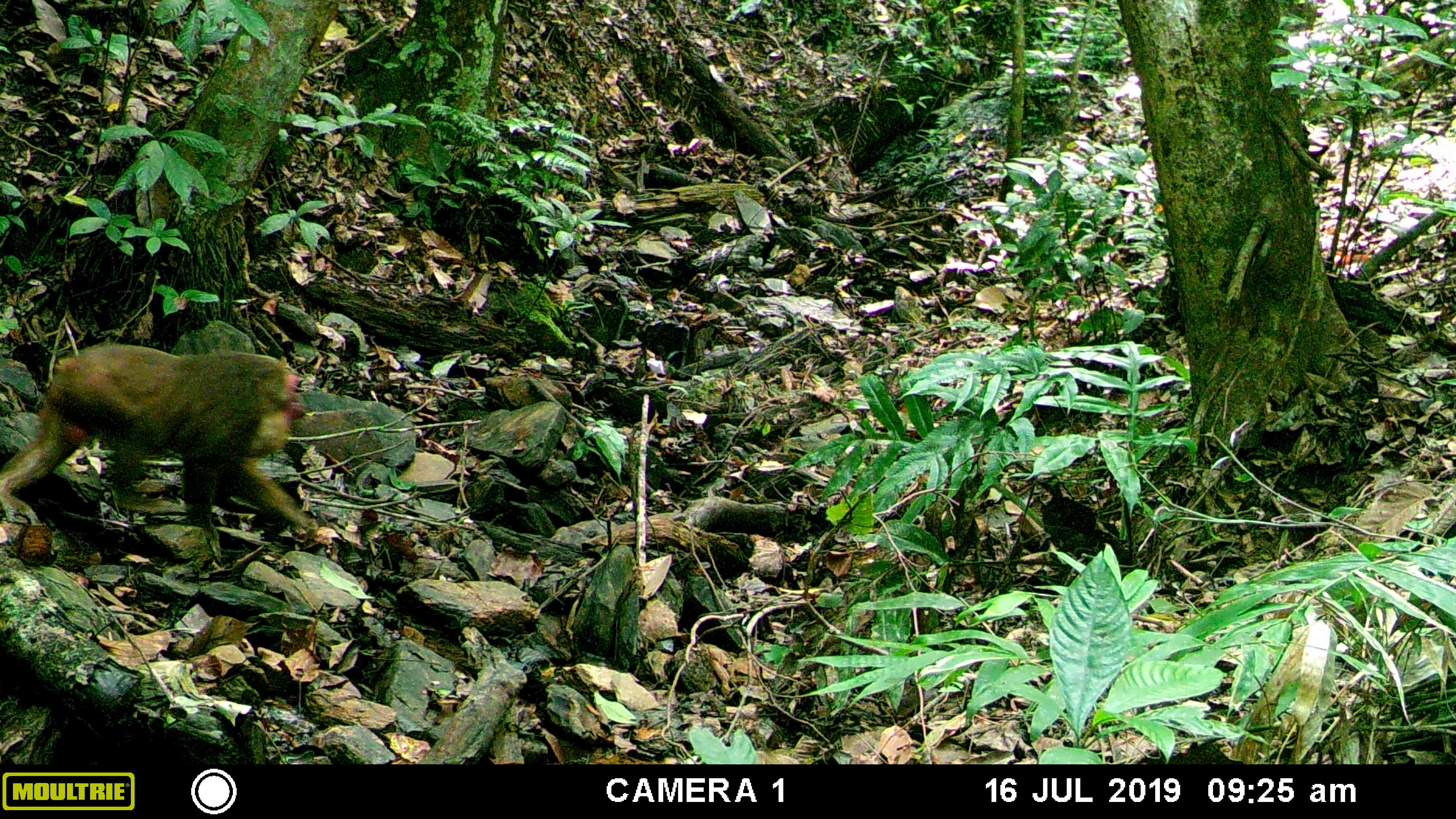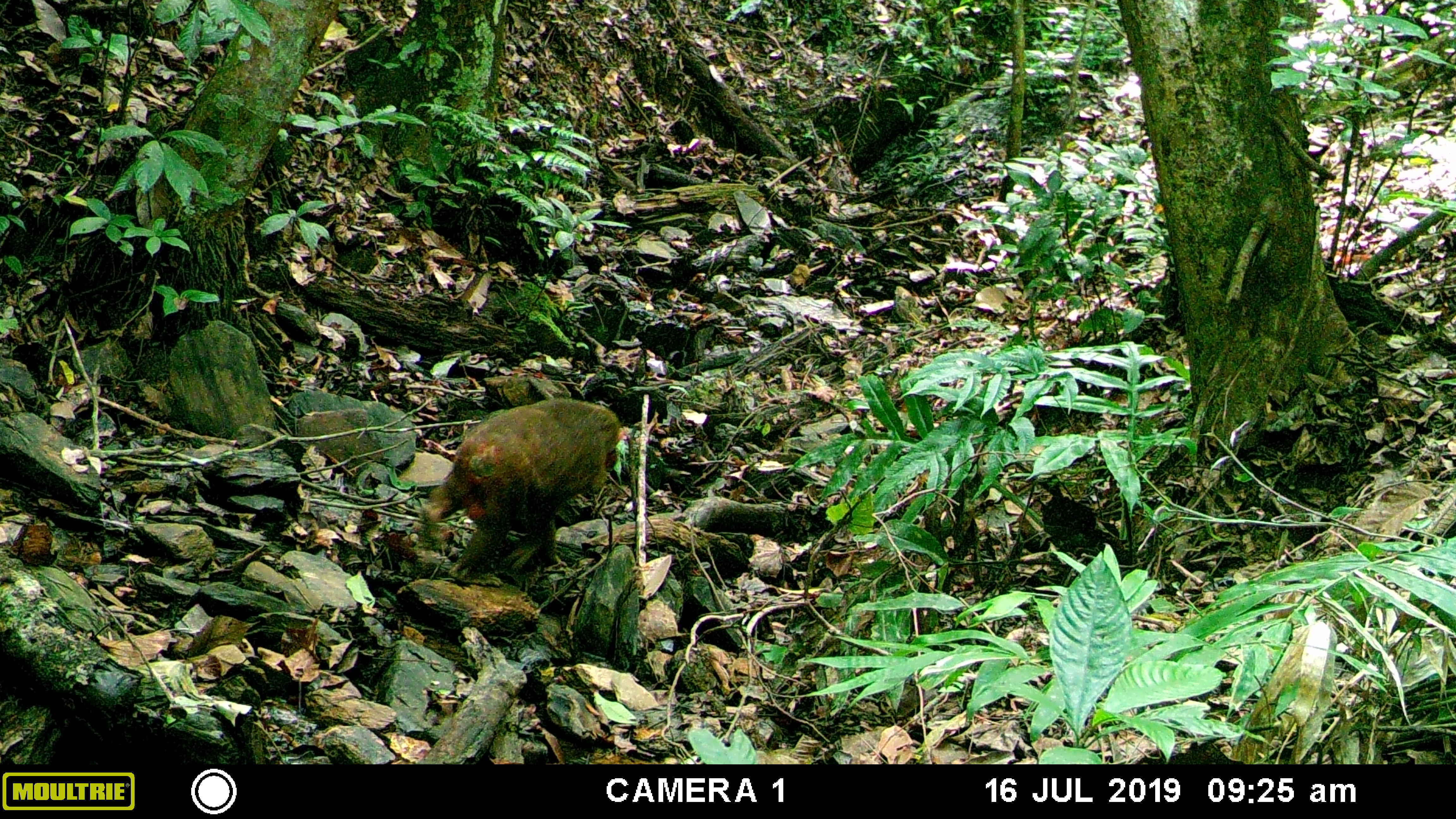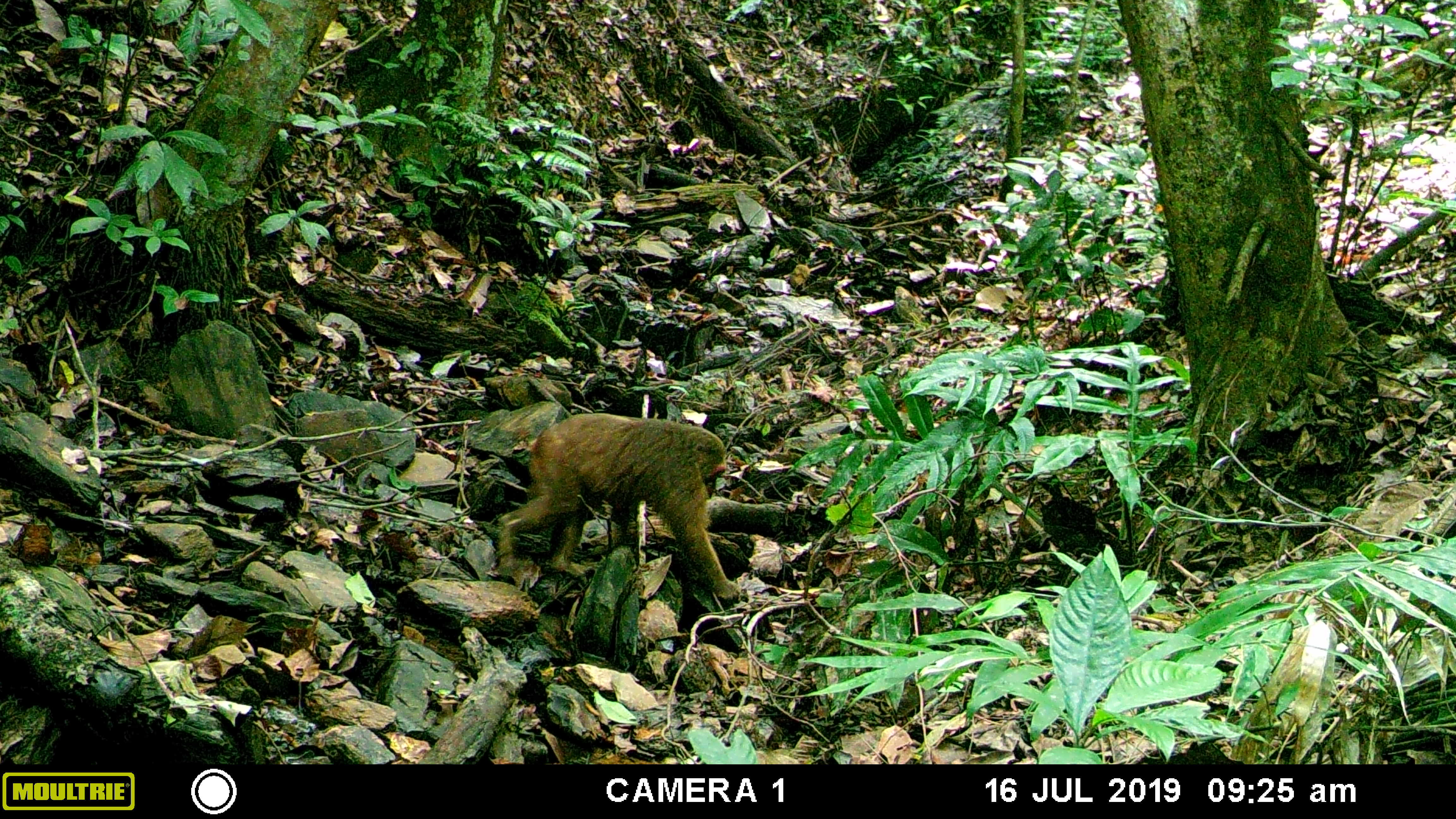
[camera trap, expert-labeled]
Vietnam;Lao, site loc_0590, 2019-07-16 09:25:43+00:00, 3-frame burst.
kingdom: Animalia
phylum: Chordata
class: Mammalia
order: Primates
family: Cercopithecidae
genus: Macaca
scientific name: Macaca arctoides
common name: stump-tailed macaque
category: stump tailed macaque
Stump tailed macaque (stump-tailed macaque) (Macaca arctoides). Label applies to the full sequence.